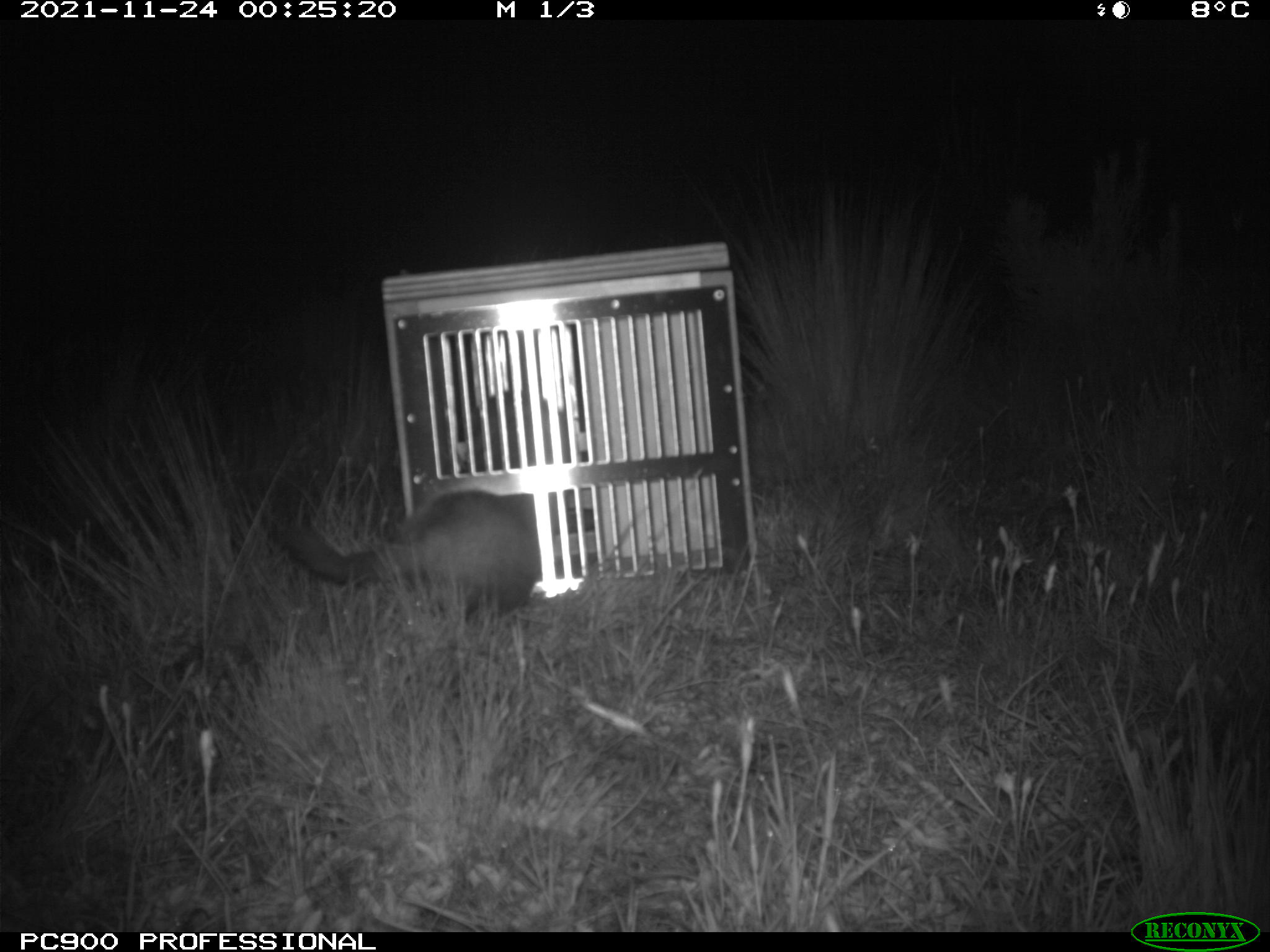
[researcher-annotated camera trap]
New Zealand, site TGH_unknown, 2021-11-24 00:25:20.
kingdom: Animalia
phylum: Chordata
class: Mammalia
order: Carnivora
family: Mustelidae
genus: Mustela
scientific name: Mustela furo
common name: ferret